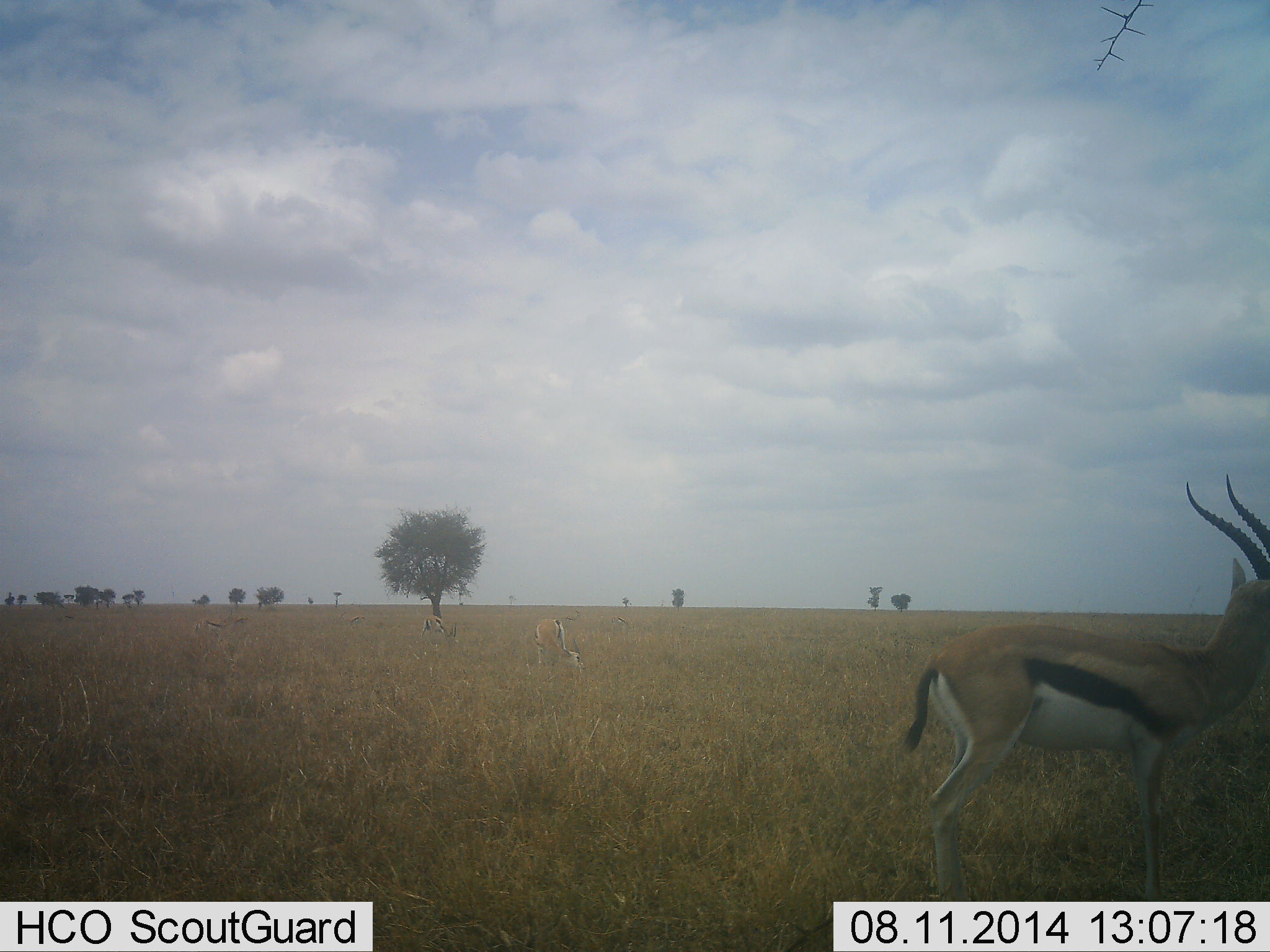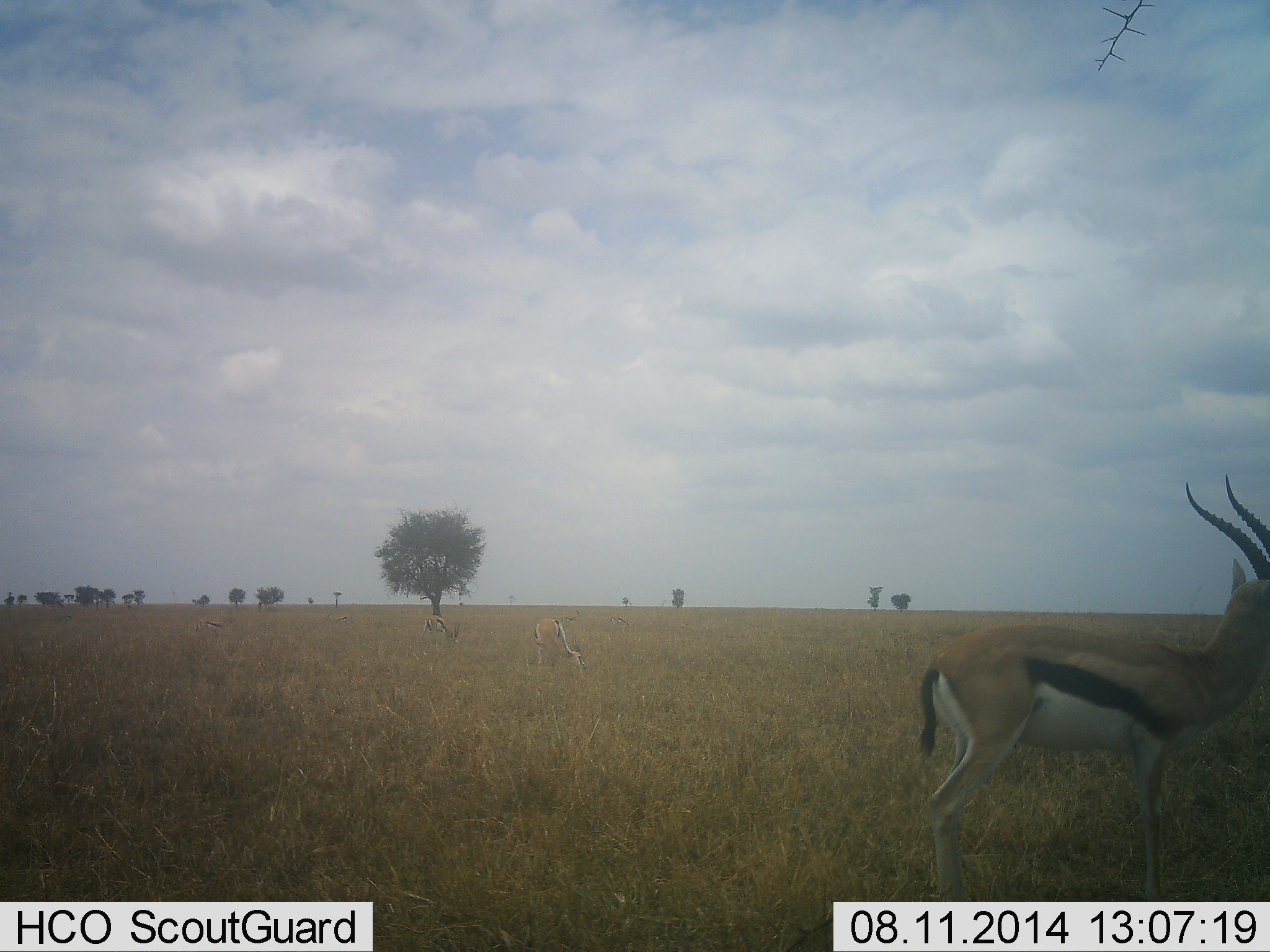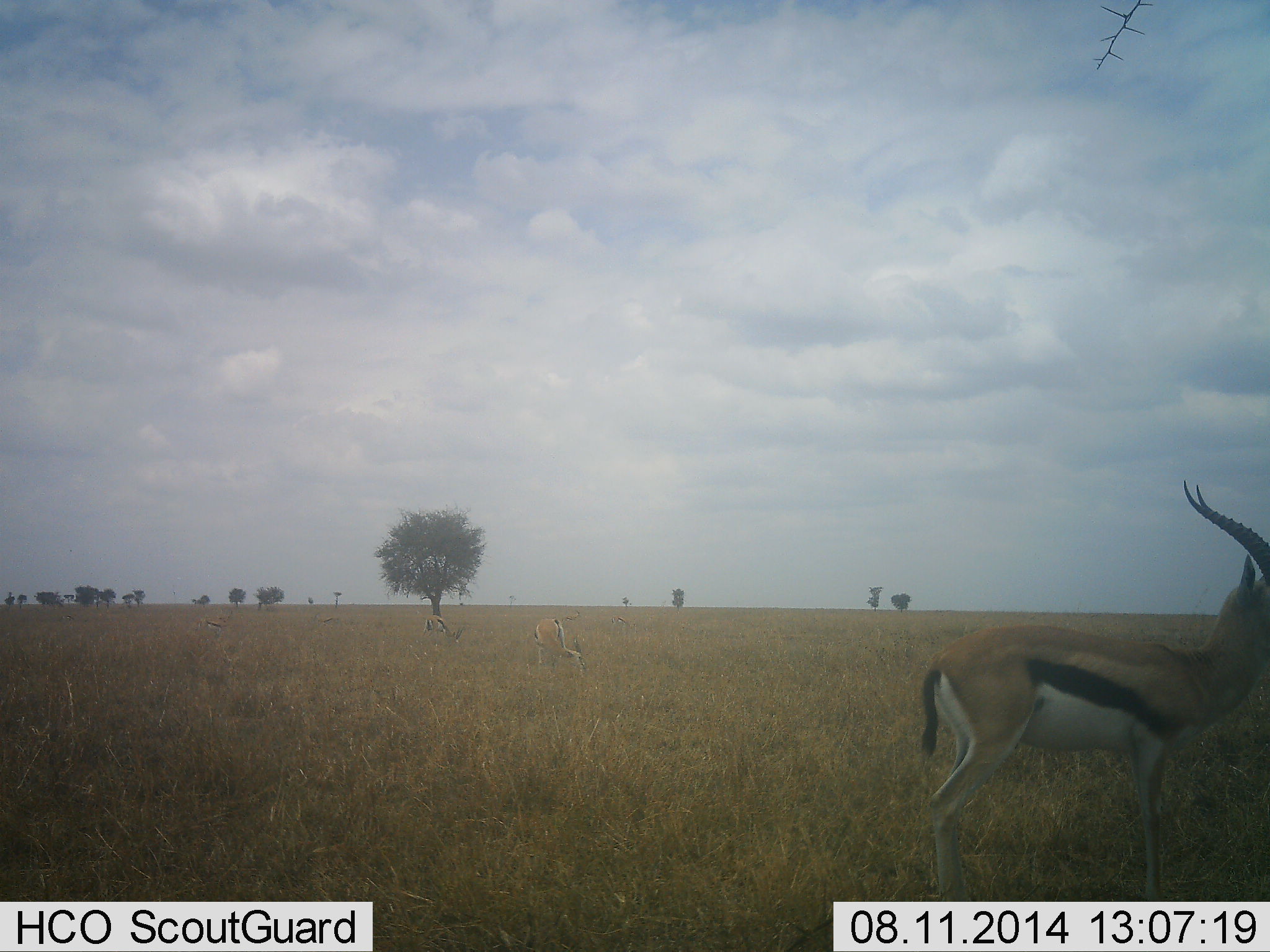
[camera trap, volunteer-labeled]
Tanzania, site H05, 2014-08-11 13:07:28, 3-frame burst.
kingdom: Animalia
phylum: Chordata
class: Mammalia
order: Artiodactyla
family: Bovidae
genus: Eudorcas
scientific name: Eudorcas thomsonii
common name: thomson's gazelle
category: gazellethomsons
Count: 3.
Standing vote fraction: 100%.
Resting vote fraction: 0%.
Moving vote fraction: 0%.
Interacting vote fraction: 0%.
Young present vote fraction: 0%.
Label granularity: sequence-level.